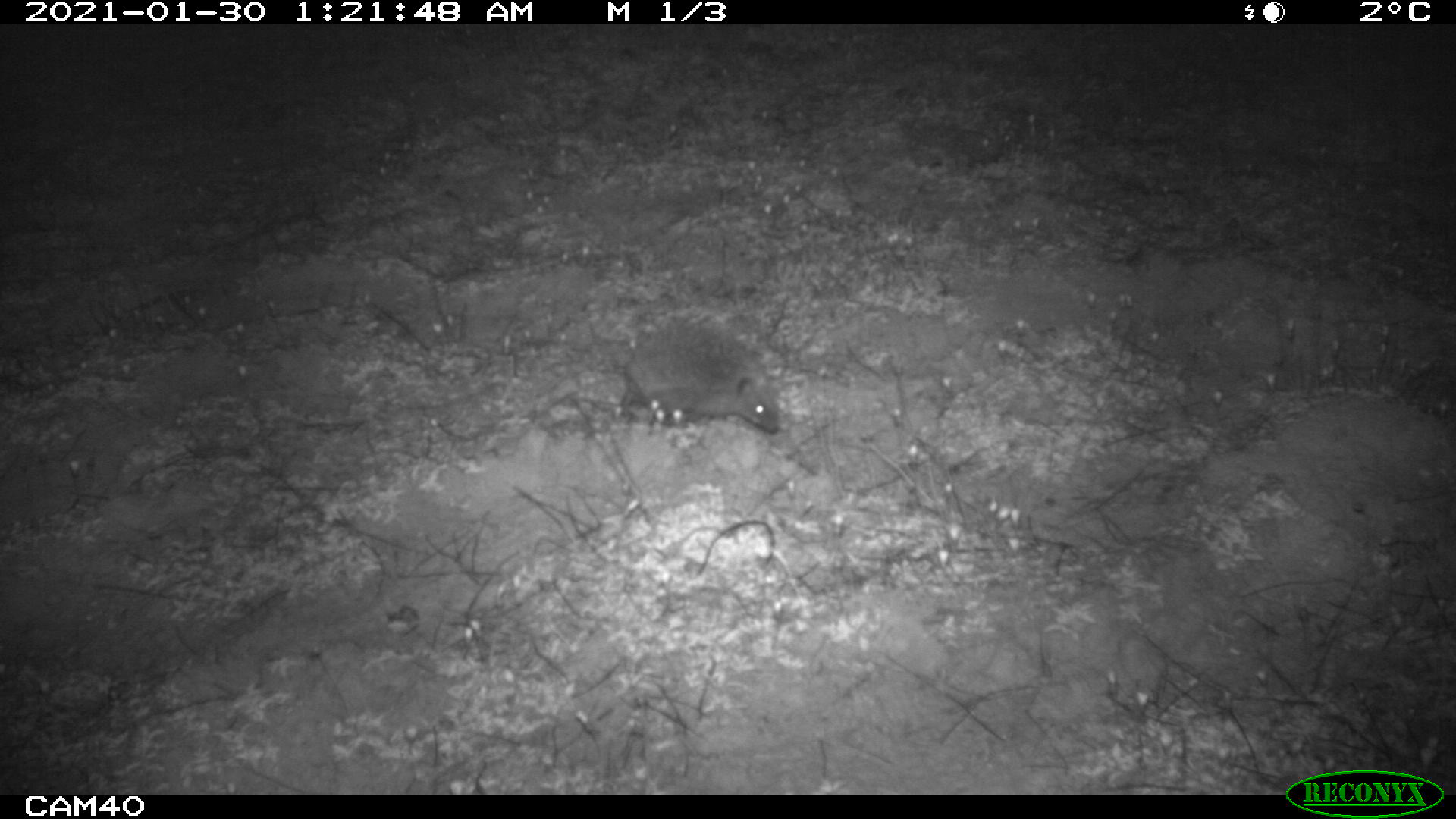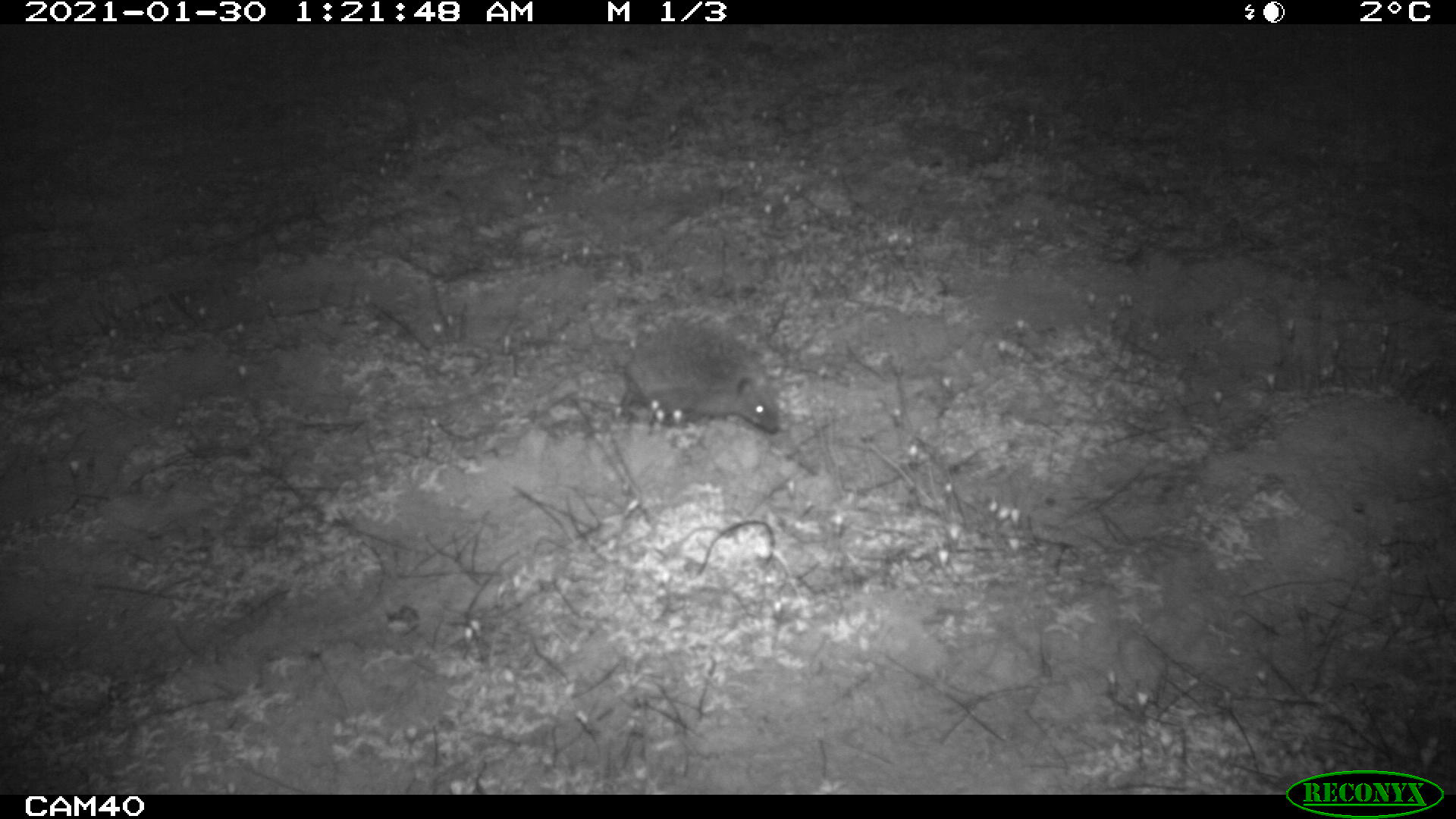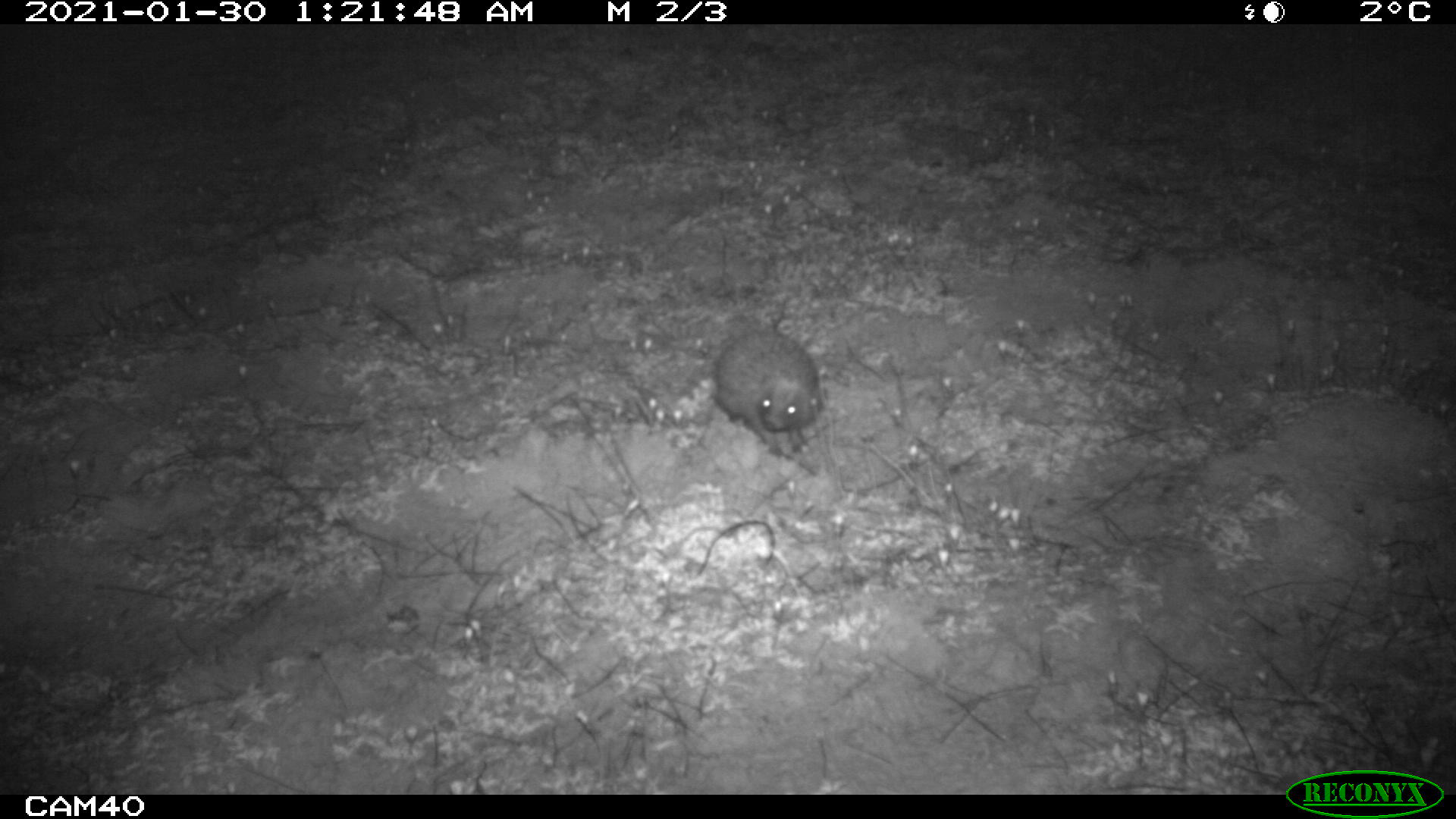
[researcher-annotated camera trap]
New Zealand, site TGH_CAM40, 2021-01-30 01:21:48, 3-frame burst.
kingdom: Animalia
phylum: Chordata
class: Mammalia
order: Eulipotyphla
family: Erinaceidae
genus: Erinaceus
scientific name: Erinaceus europaeus europaeus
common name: european hedgehog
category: hedgehog